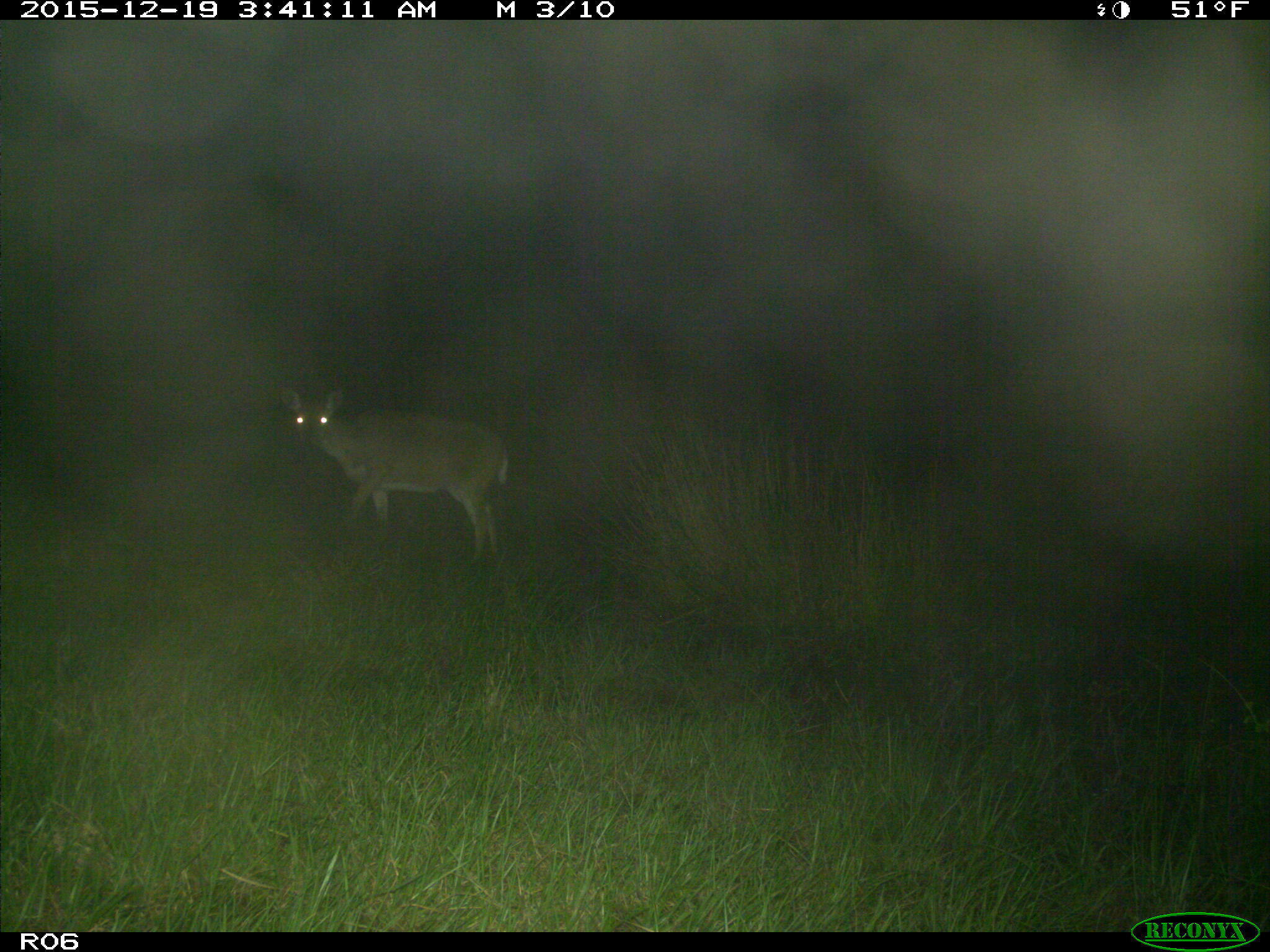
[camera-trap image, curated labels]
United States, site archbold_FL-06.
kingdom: Animalia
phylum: Chordata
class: Mammalia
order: Artiodactyla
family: Cervidae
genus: Odocoileus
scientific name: Odocoileus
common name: deer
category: unidentified deer